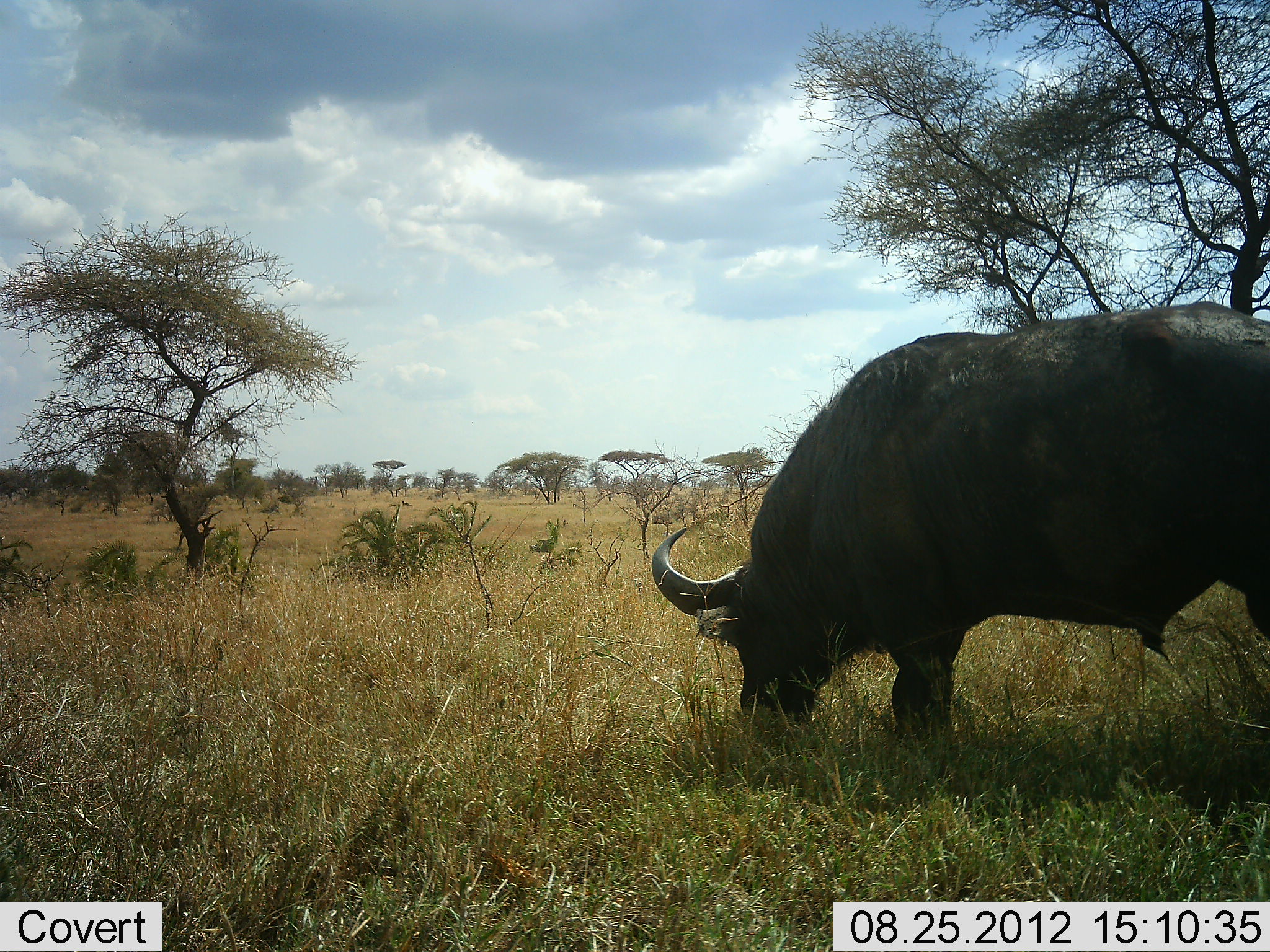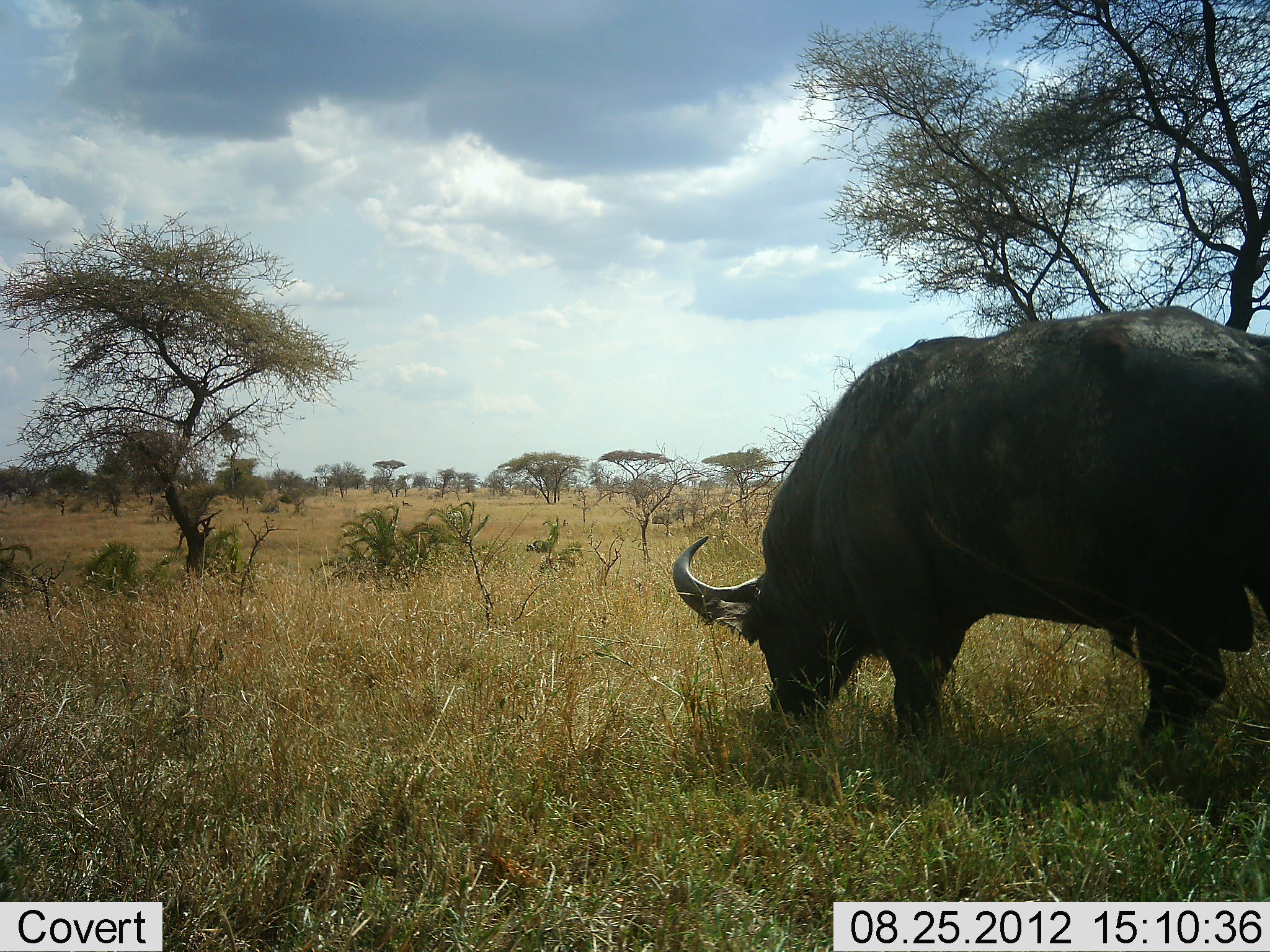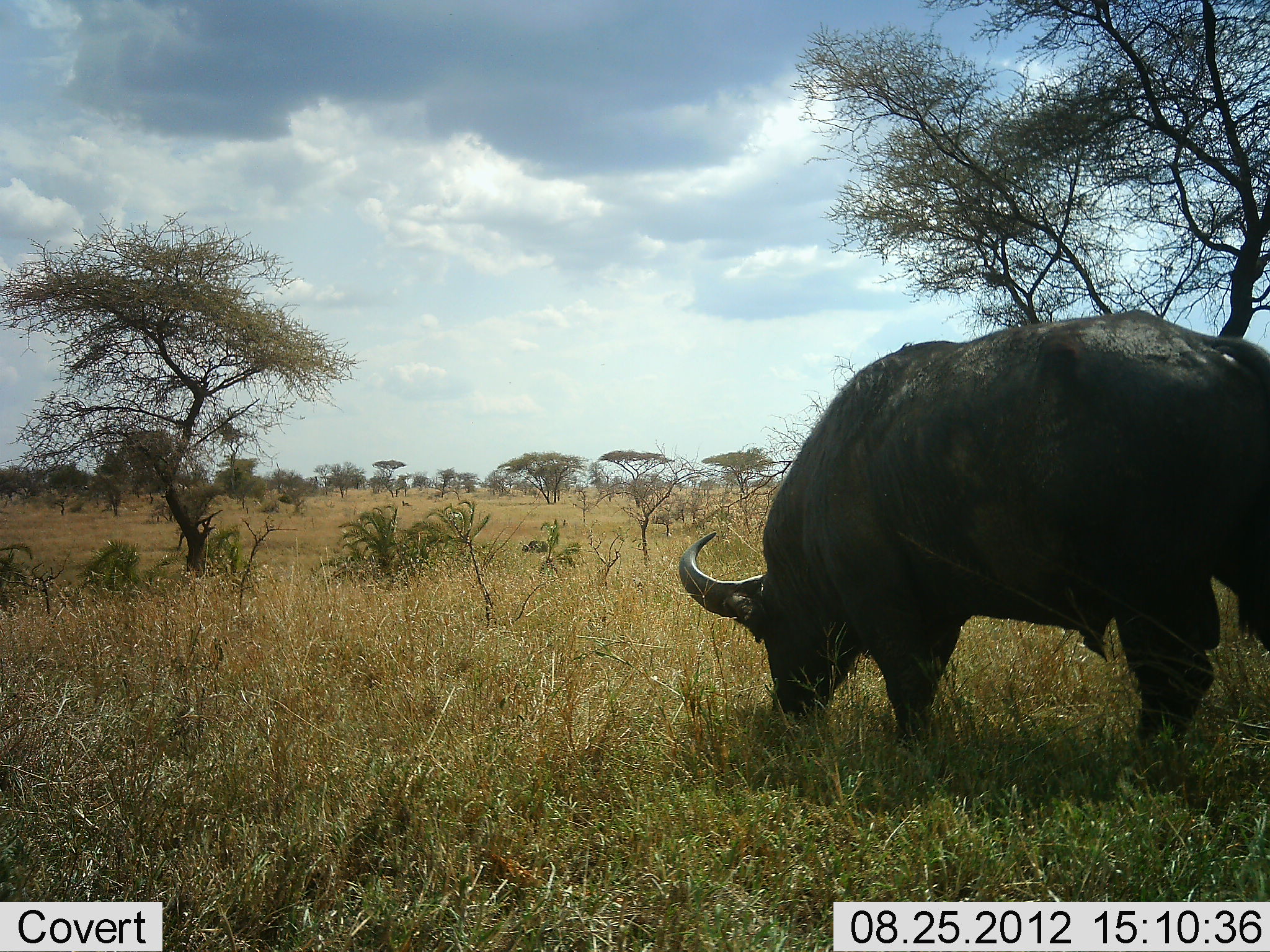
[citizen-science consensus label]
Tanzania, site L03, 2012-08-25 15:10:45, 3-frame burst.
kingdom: Animalia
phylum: Chordata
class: Mammalia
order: Artiodactyla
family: Bovidae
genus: Syncerus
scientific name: Syncerus caffer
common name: cape buffalo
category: buffalo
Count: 1.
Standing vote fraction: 20%.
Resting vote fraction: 0%.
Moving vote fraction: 0%.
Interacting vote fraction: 0%.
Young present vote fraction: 0%.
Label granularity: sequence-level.